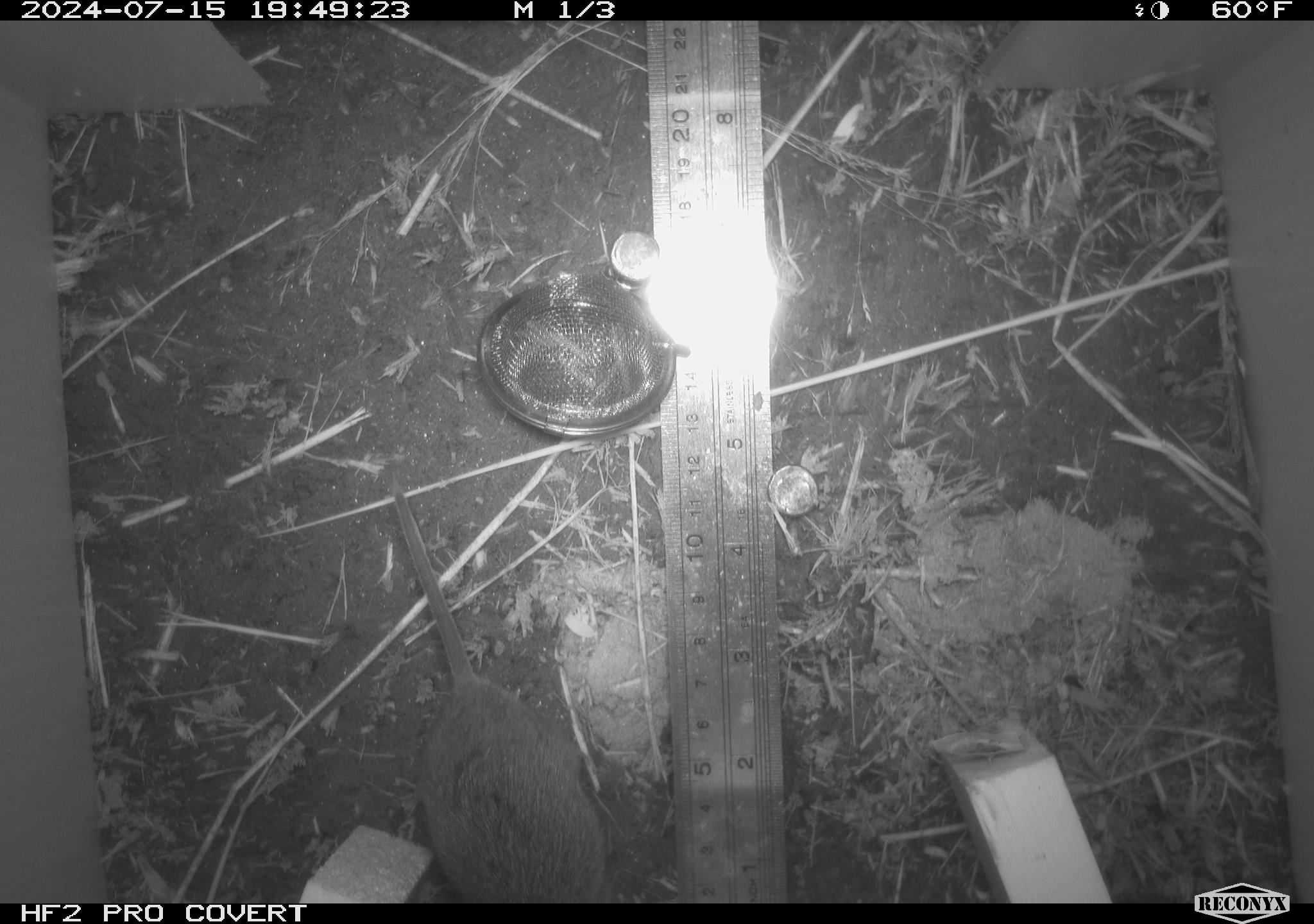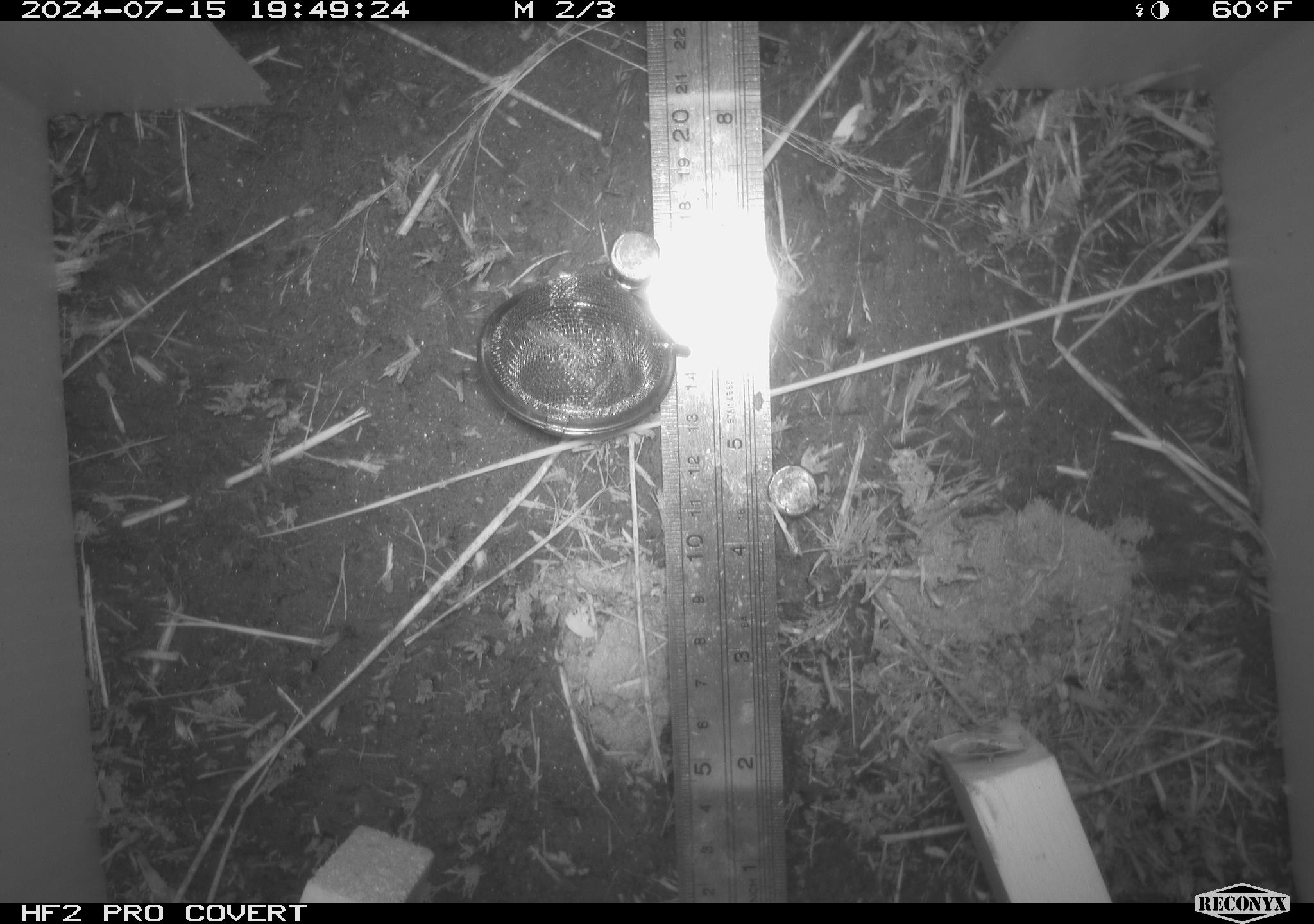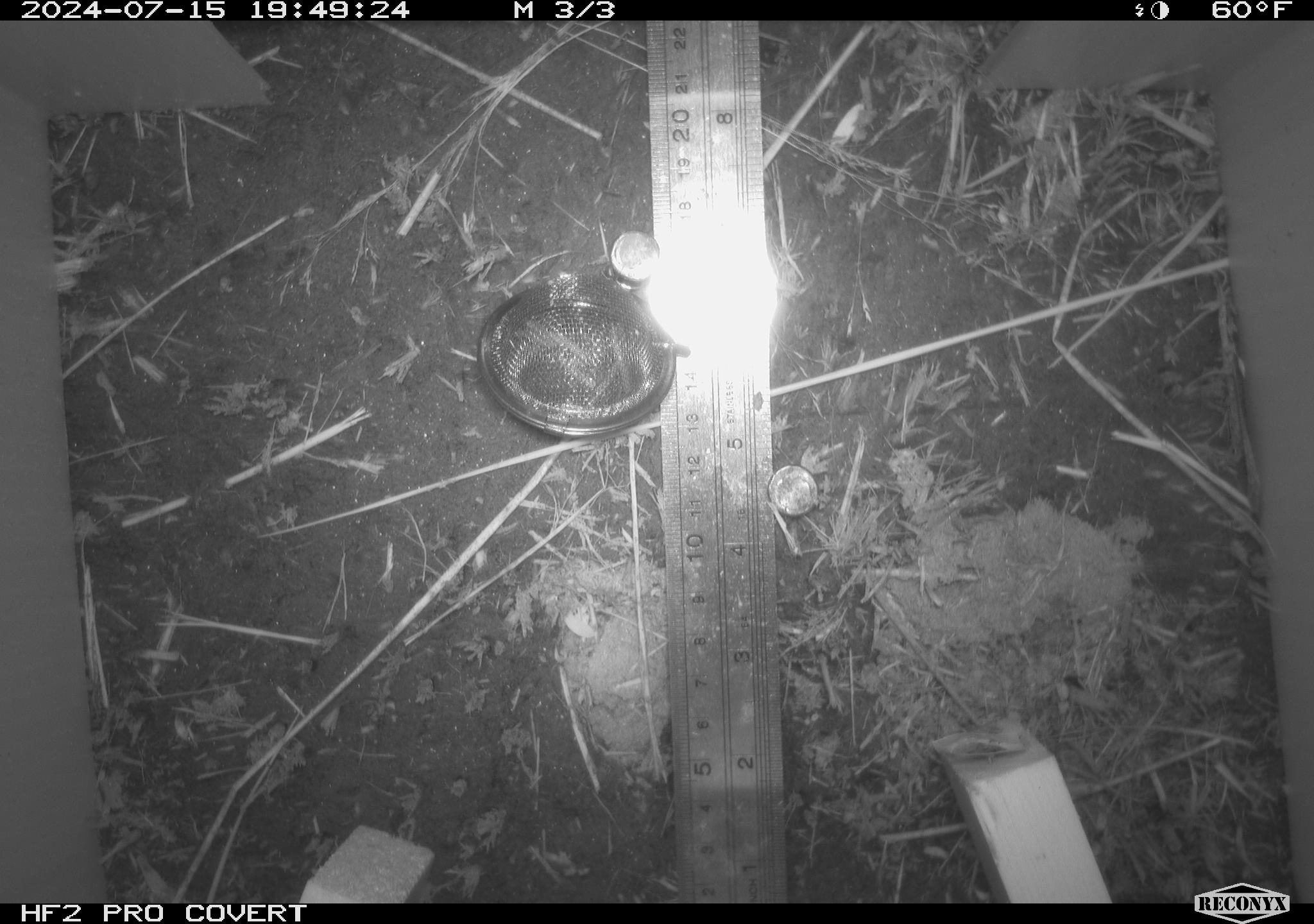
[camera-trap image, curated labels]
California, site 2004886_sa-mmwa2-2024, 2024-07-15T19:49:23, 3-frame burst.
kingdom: Animalia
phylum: Chordata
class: Mammalia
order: Rodentia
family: Cricetidae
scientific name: Arvicolinae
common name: voles, lemmings, and muskrats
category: arvicolinae subfamily